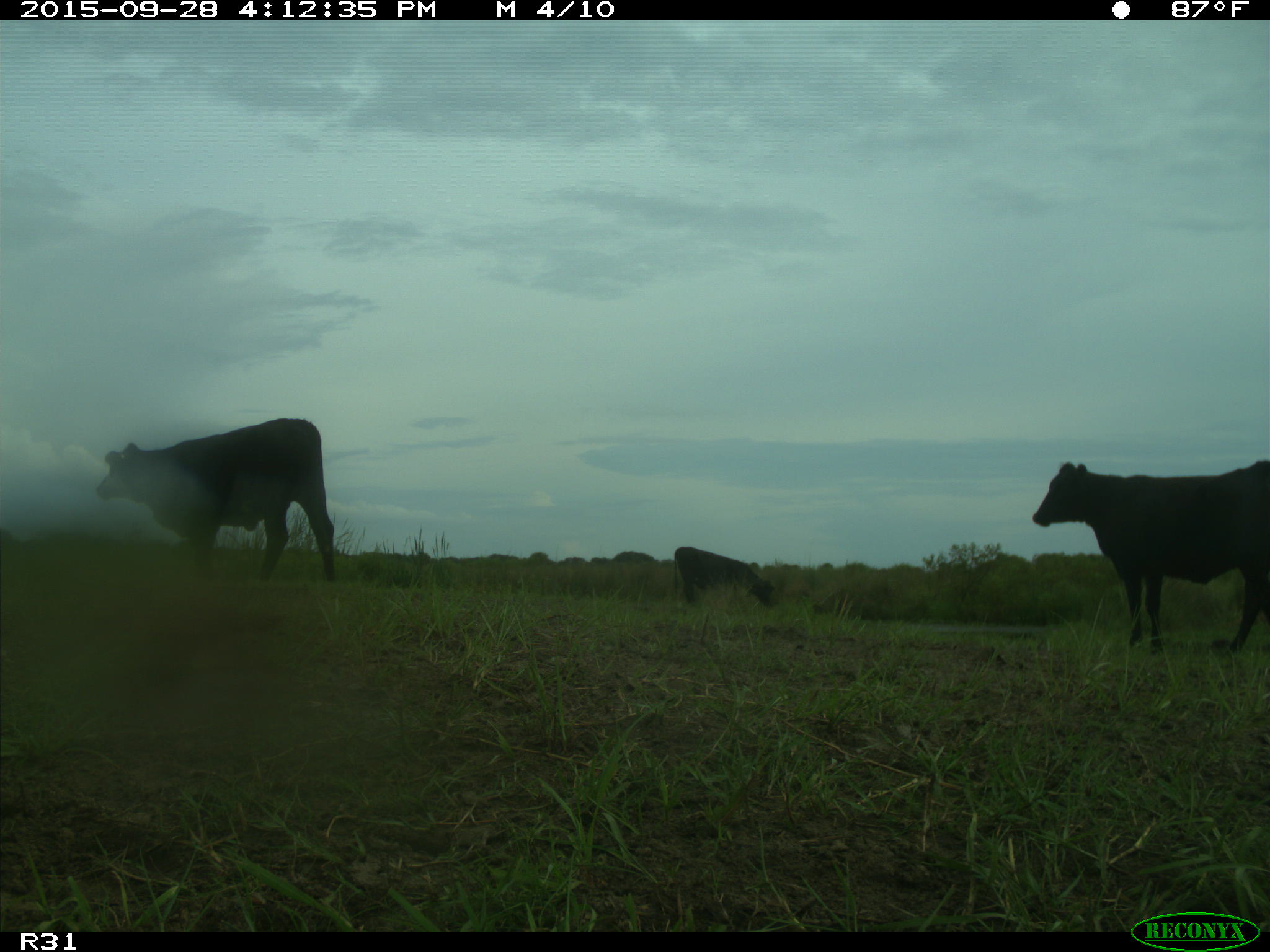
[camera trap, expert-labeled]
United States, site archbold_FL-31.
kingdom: Animalia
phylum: Chordata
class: Mammalia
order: Artiodactyla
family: Bovidae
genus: Bos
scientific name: Bos taurus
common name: domestic cow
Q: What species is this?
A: Bos taurus (domestic cow).